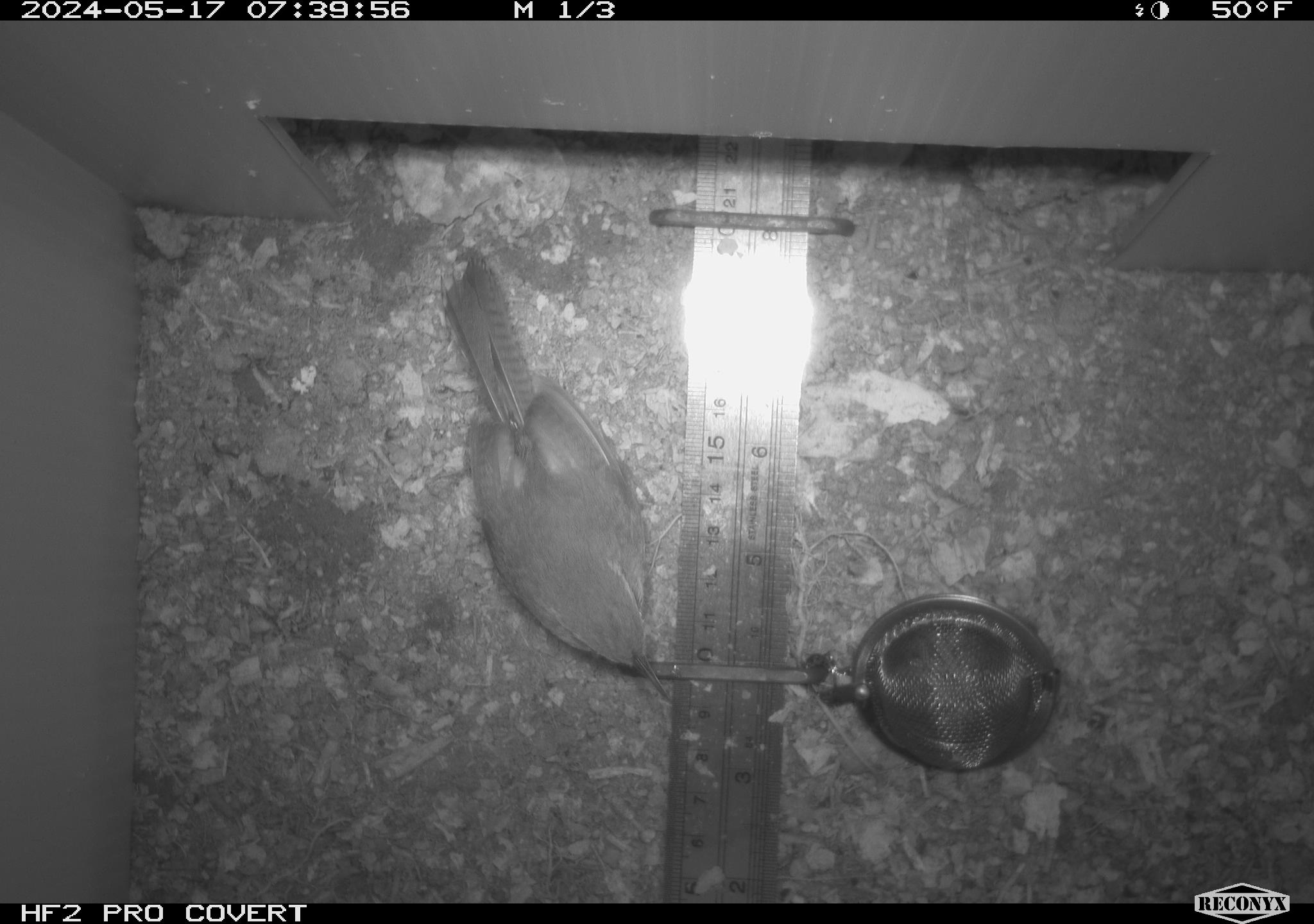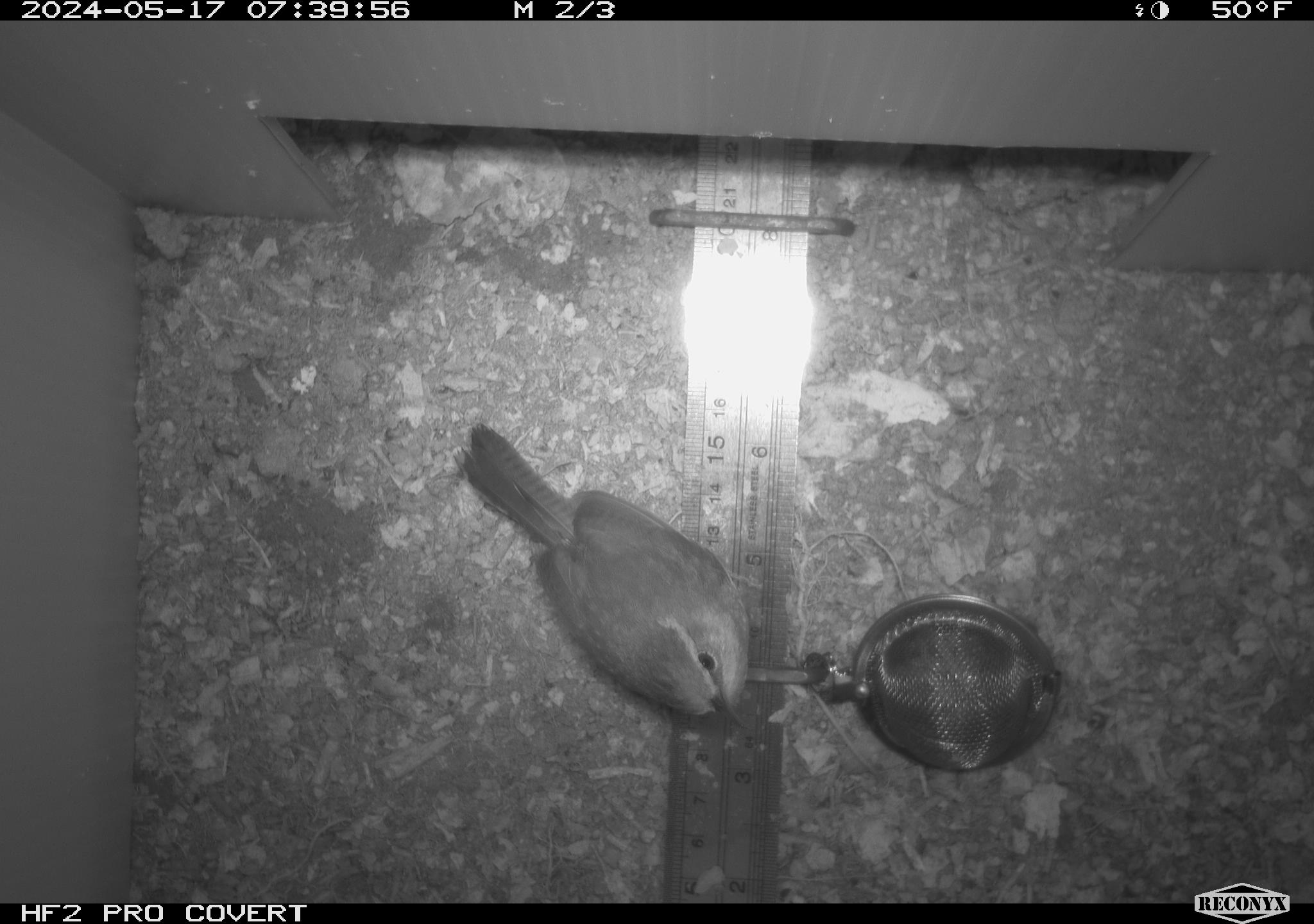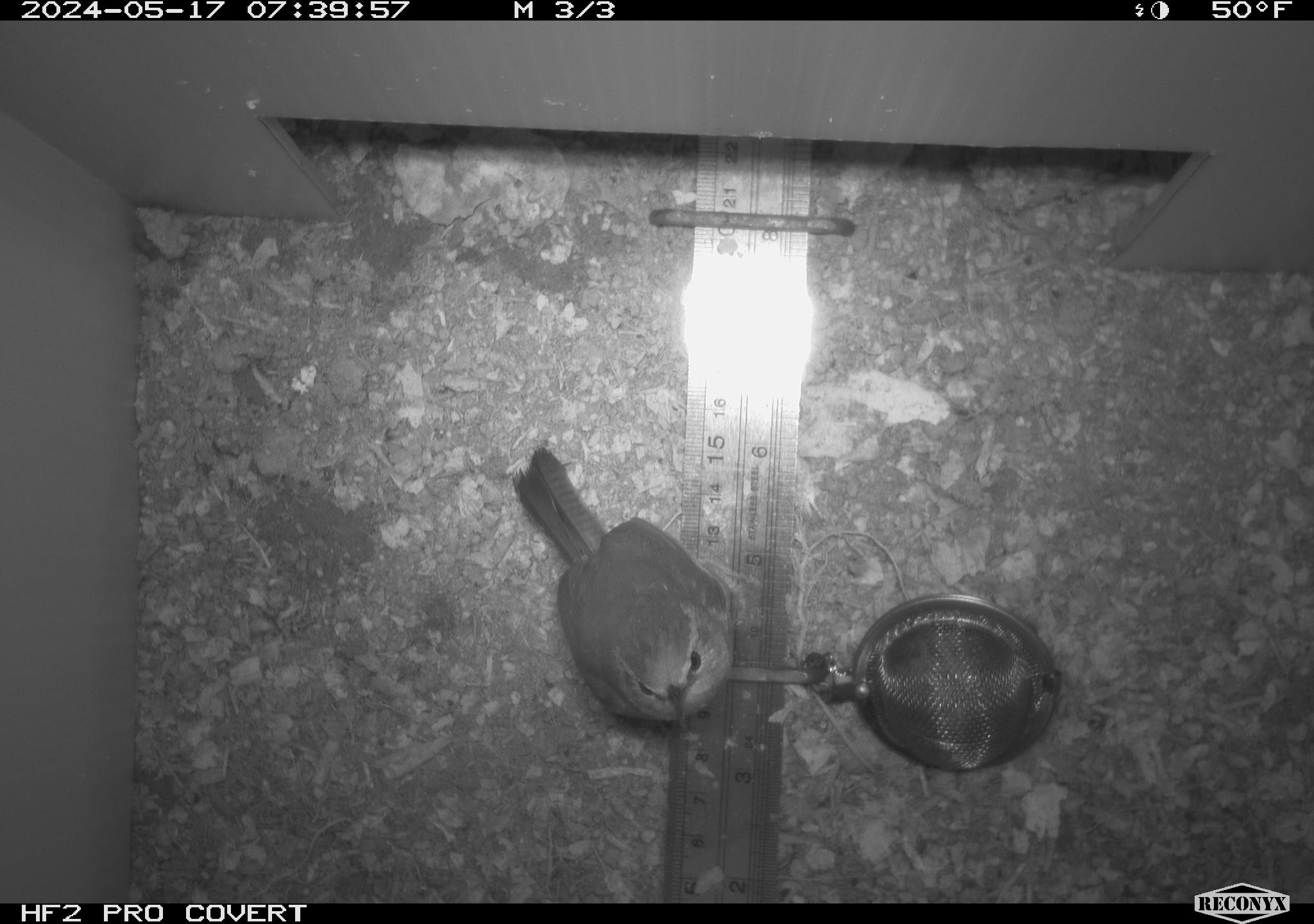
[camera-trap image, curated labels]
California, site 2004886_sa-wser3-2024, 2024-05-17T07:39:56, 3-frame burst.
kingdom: Animalia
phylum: Chordata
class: Aves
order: Passeriformes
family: Troglodytidae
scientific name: Troglodytidae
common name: wren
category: troglodytidae family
Troglodytidae family (wren) (Troglodytidae).